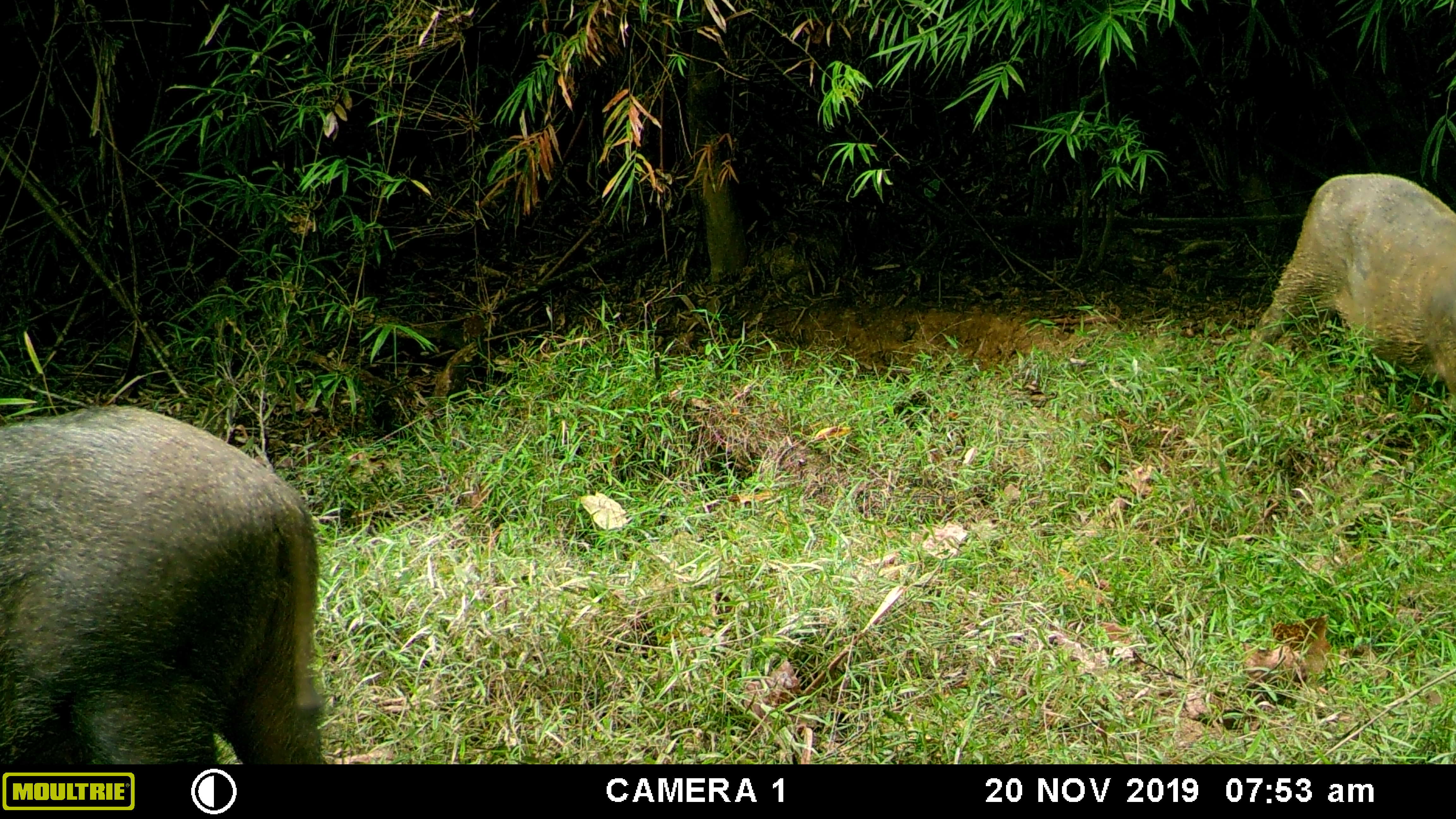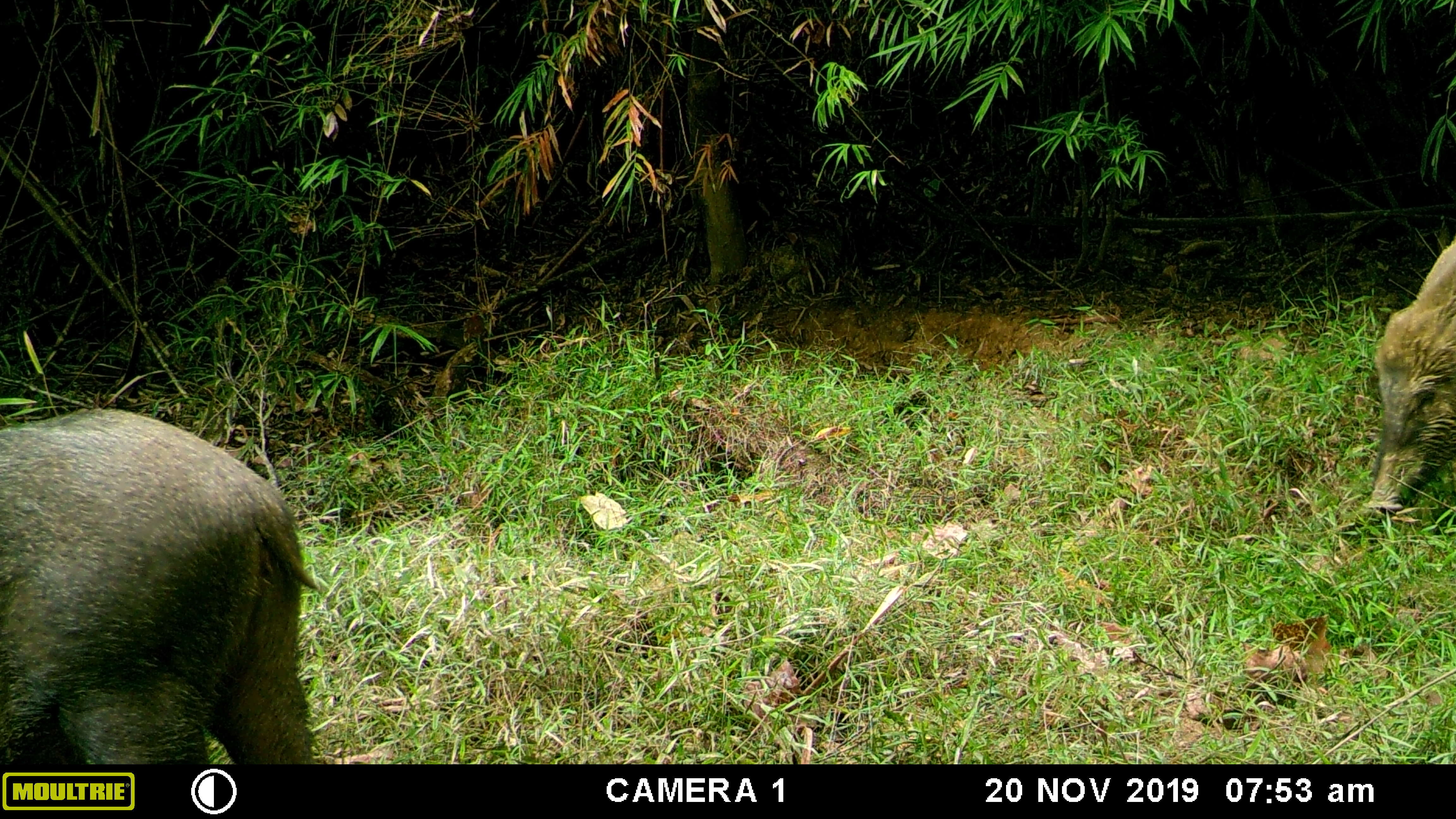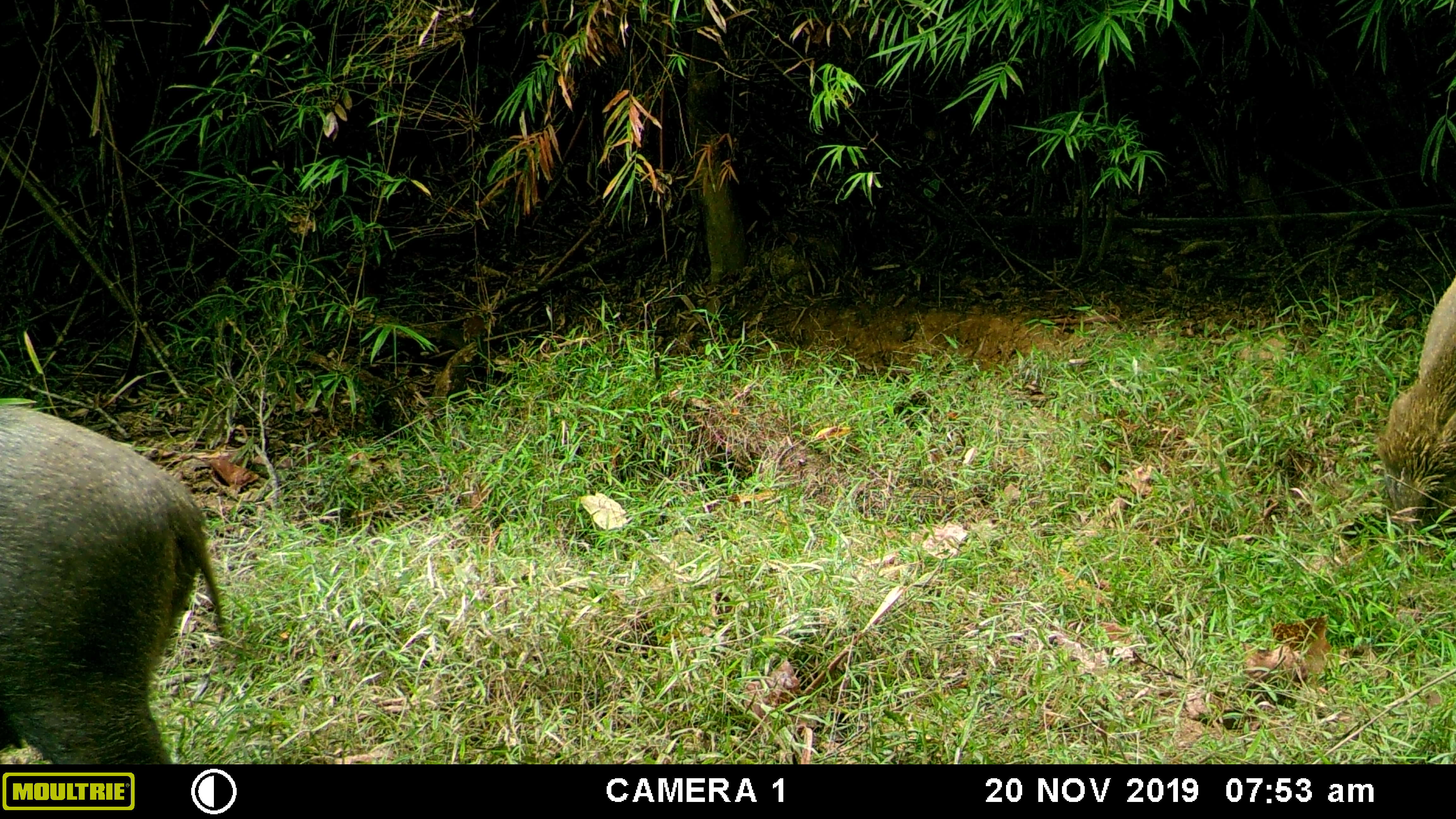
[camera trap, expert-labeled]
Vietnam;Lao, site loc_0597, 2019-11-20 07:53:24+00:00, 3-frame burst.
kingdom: Animalia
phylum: Chordata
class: Mammalia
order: Artiodactyla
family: Suidae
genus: Sus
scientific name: Sus scrofa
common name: eurasian wild pig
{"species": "eurasian wild pig (Sus scrofa)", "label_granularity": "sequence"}